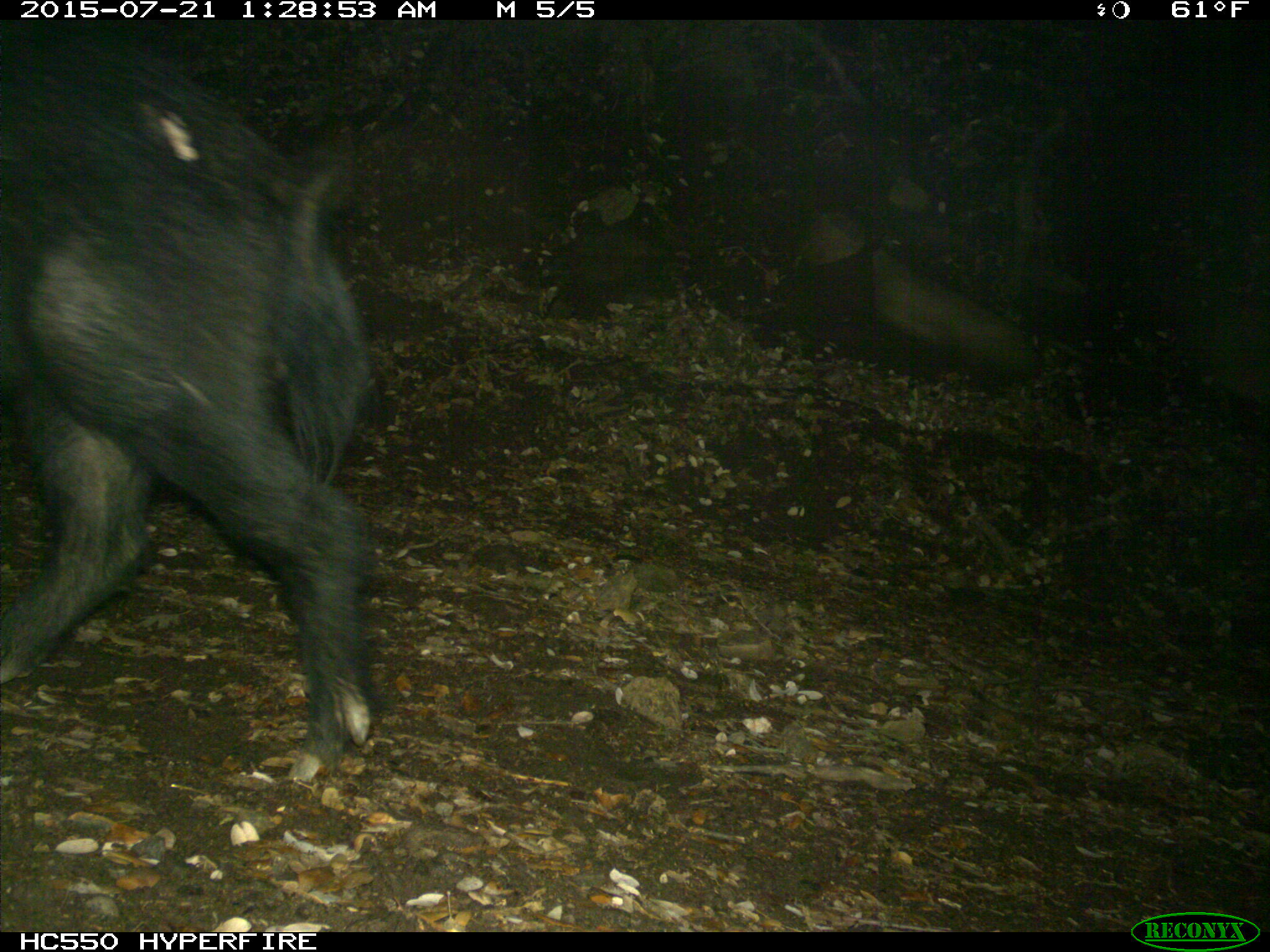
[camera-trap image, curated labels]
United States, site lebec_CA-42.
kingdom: Animalia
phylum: Chordata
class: Mammalia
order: Artiodactyla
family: Suidae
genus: Sus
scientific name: Sus scrofa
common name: wild boar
Sus scrofa (wild boar).